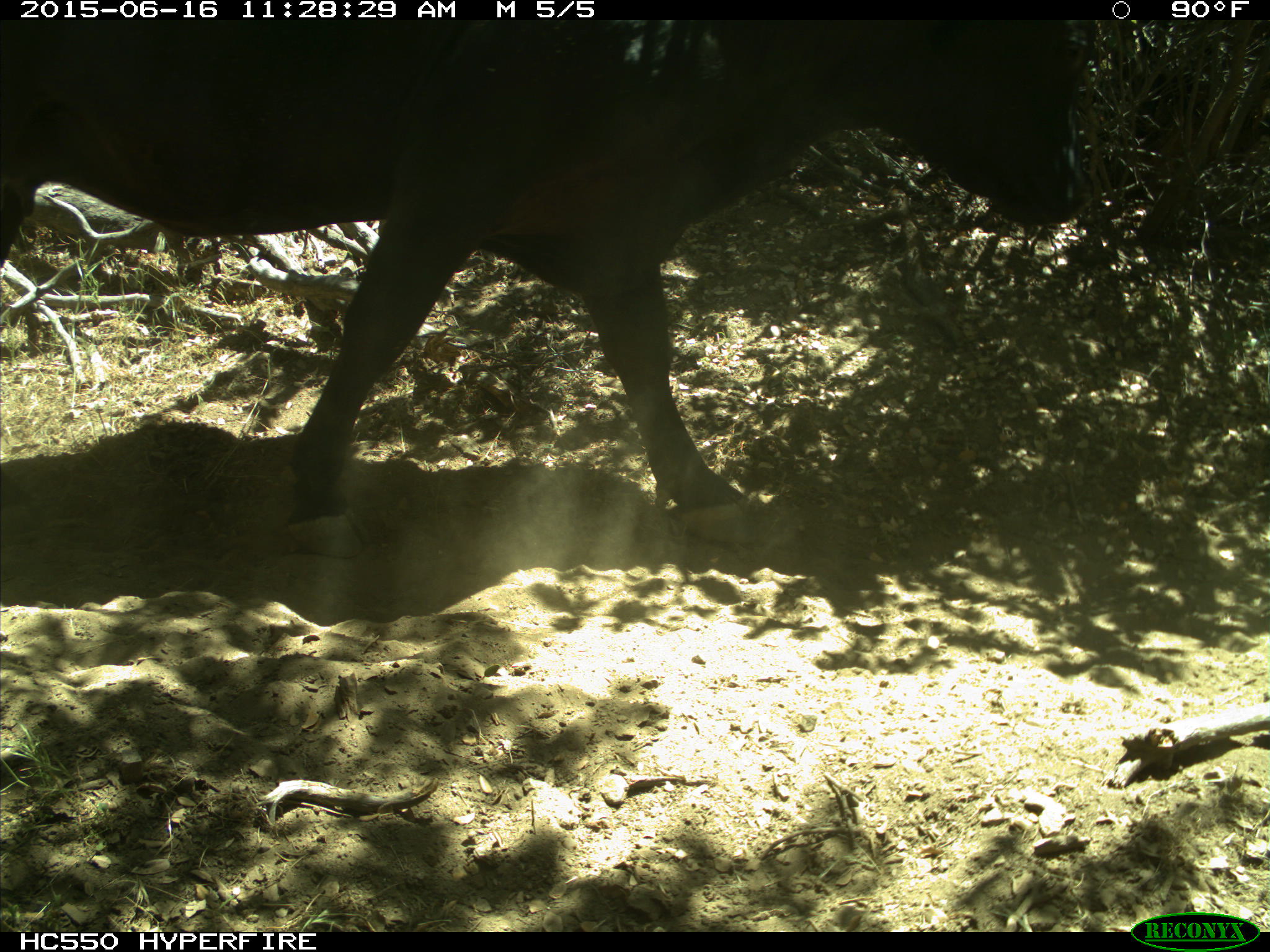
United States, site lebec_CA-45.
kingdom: Animalia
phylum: Chordata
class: Mammalia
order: Artiodactyla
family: Bovidae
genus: Bos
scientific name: Bos taurus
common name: domestic cow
Bos taurus (domestic cow).